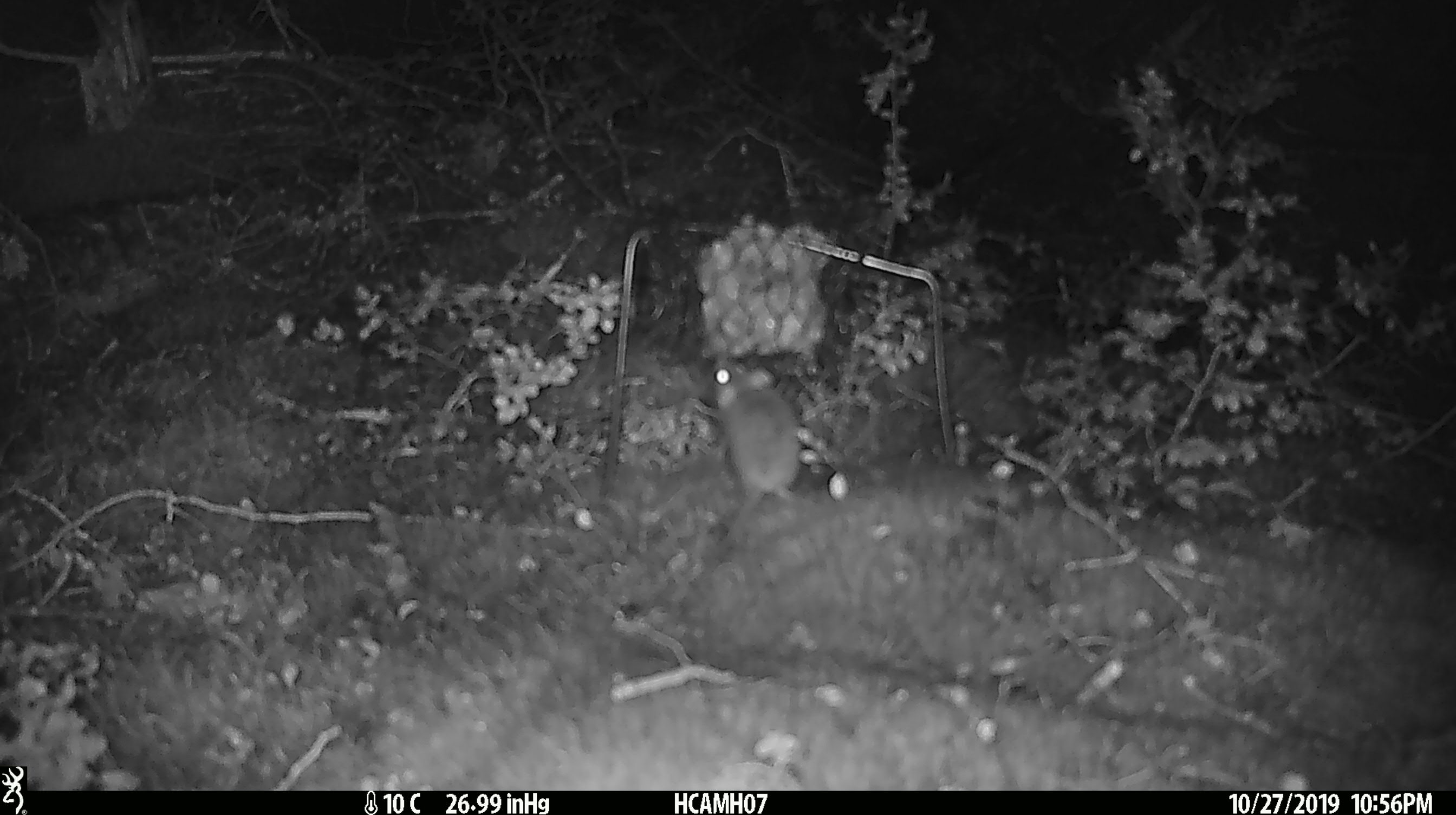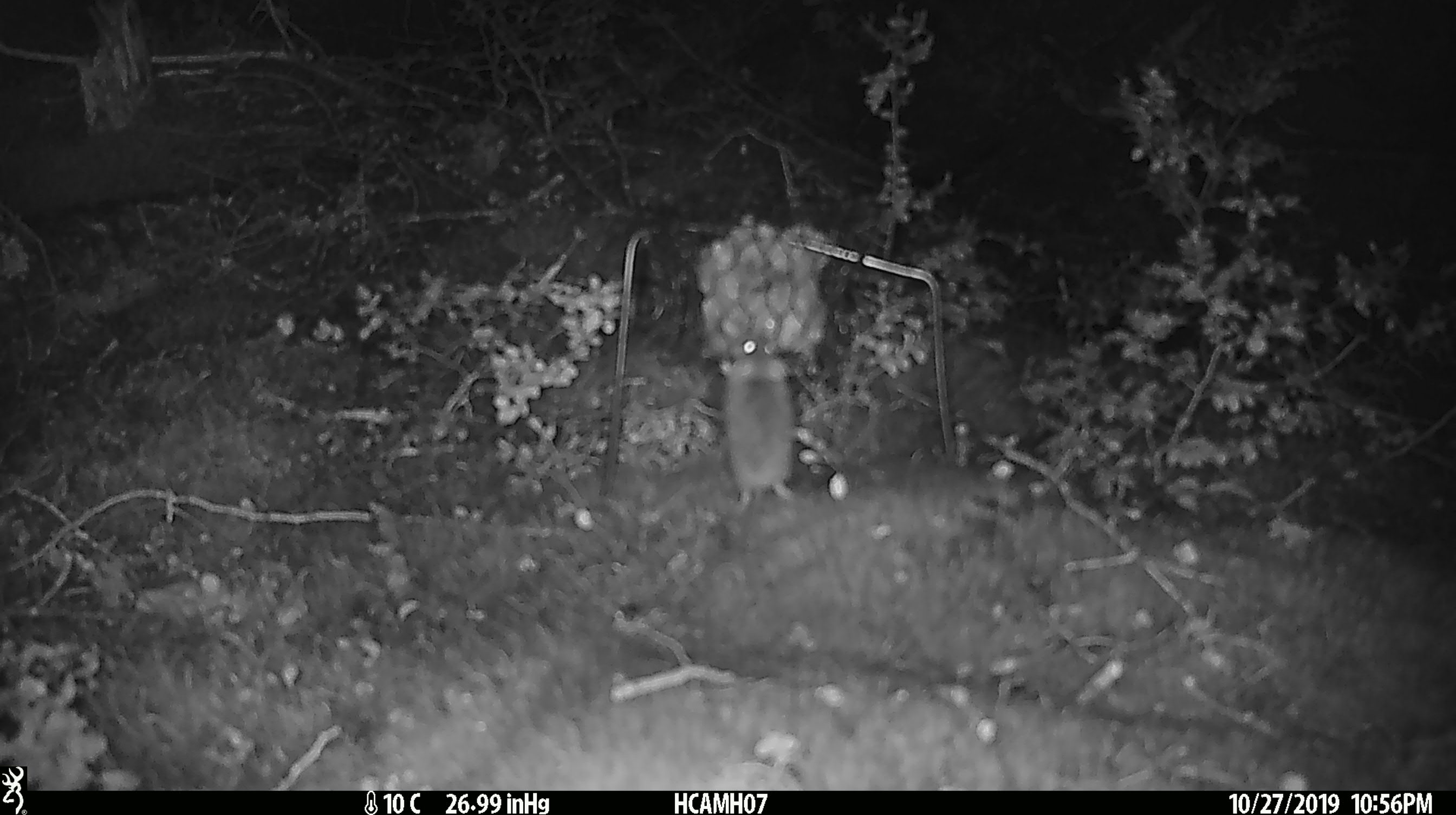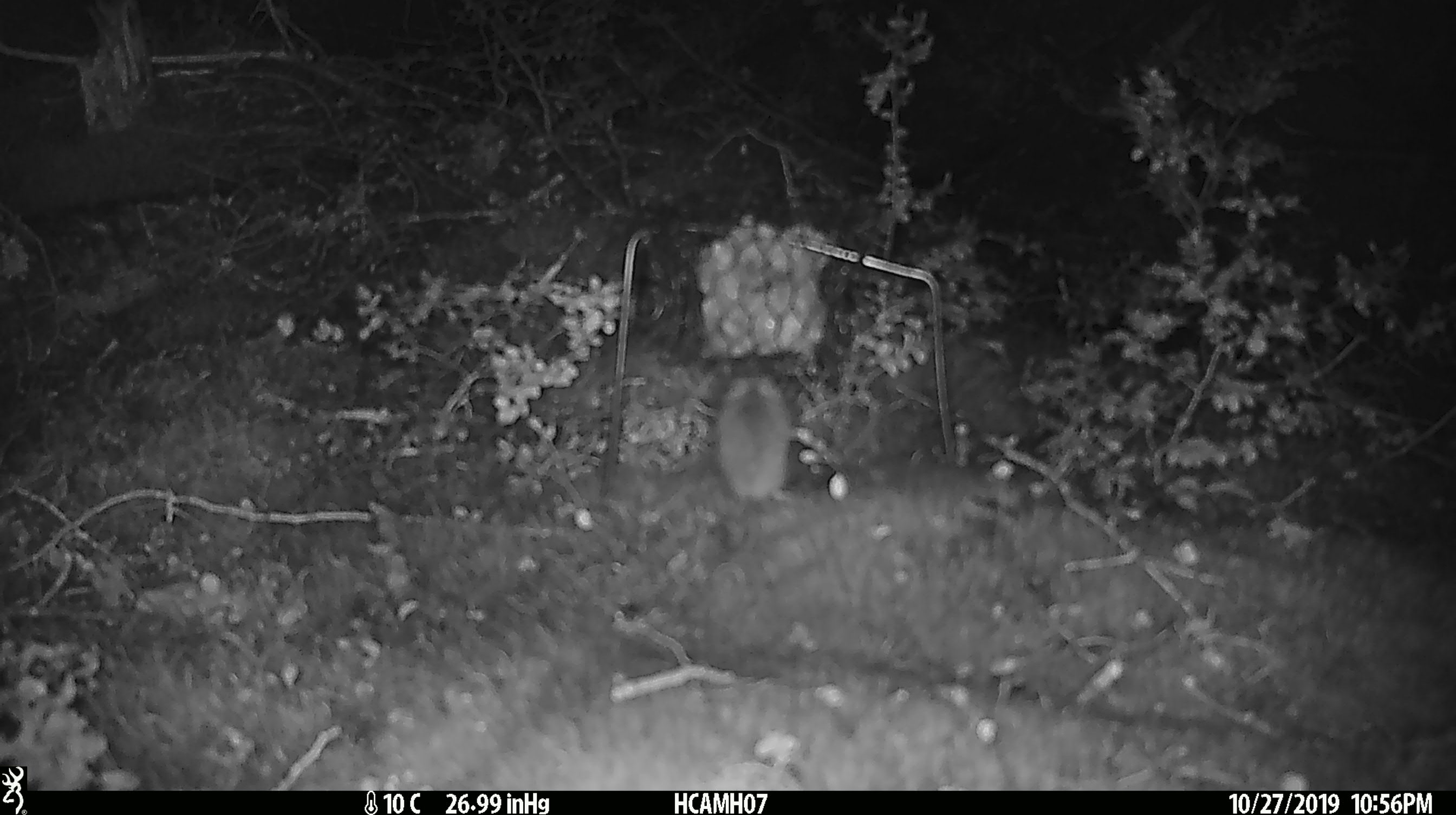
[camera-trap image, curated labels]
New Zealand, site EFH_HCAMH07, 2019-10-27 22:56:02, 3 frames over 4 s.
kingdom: Animalia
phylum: Chordata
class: Mammalia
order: Rodentia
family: Muridae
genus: Mus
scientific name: Mus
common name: mouse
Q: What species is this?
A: Mouse (Mus).